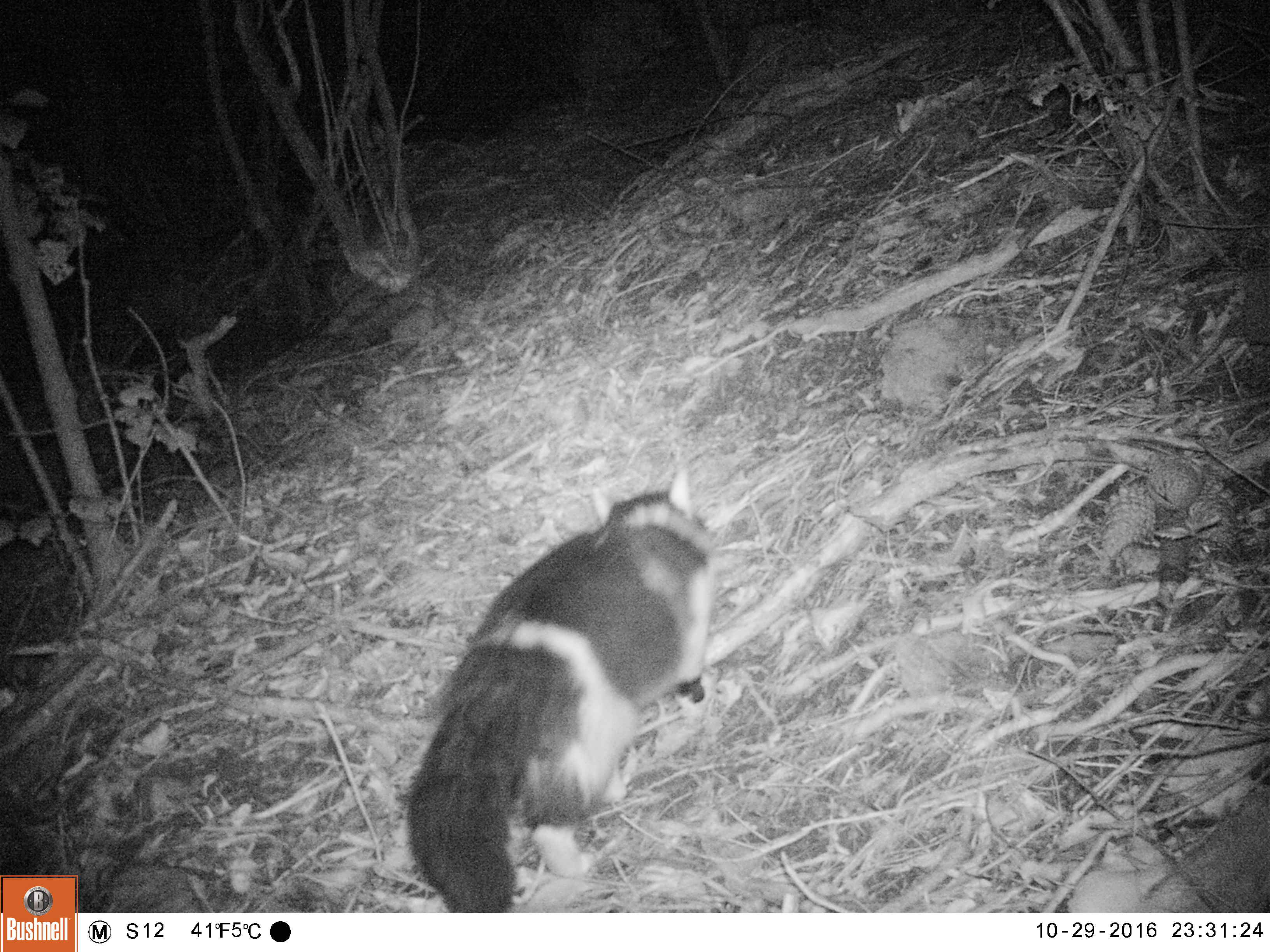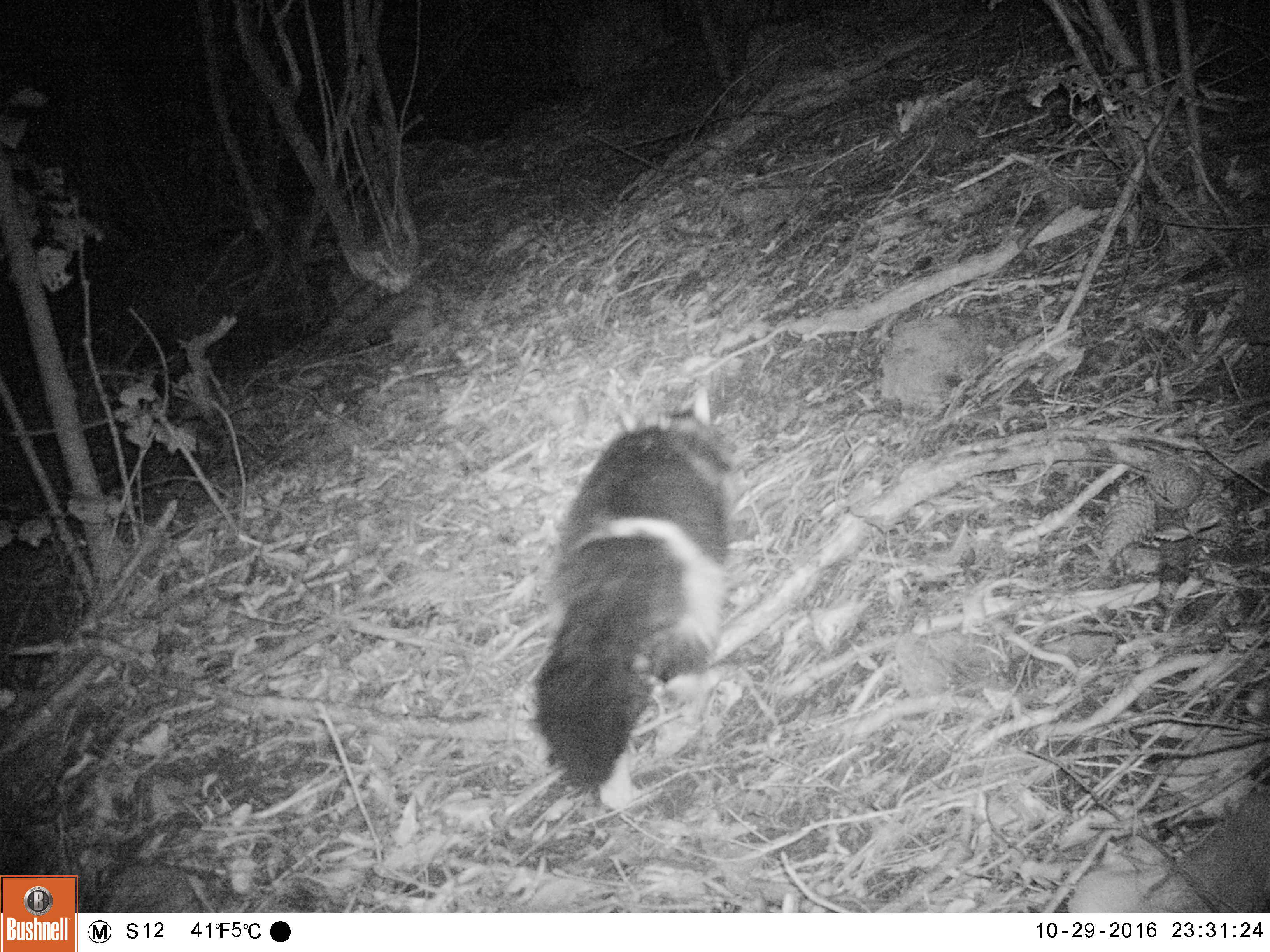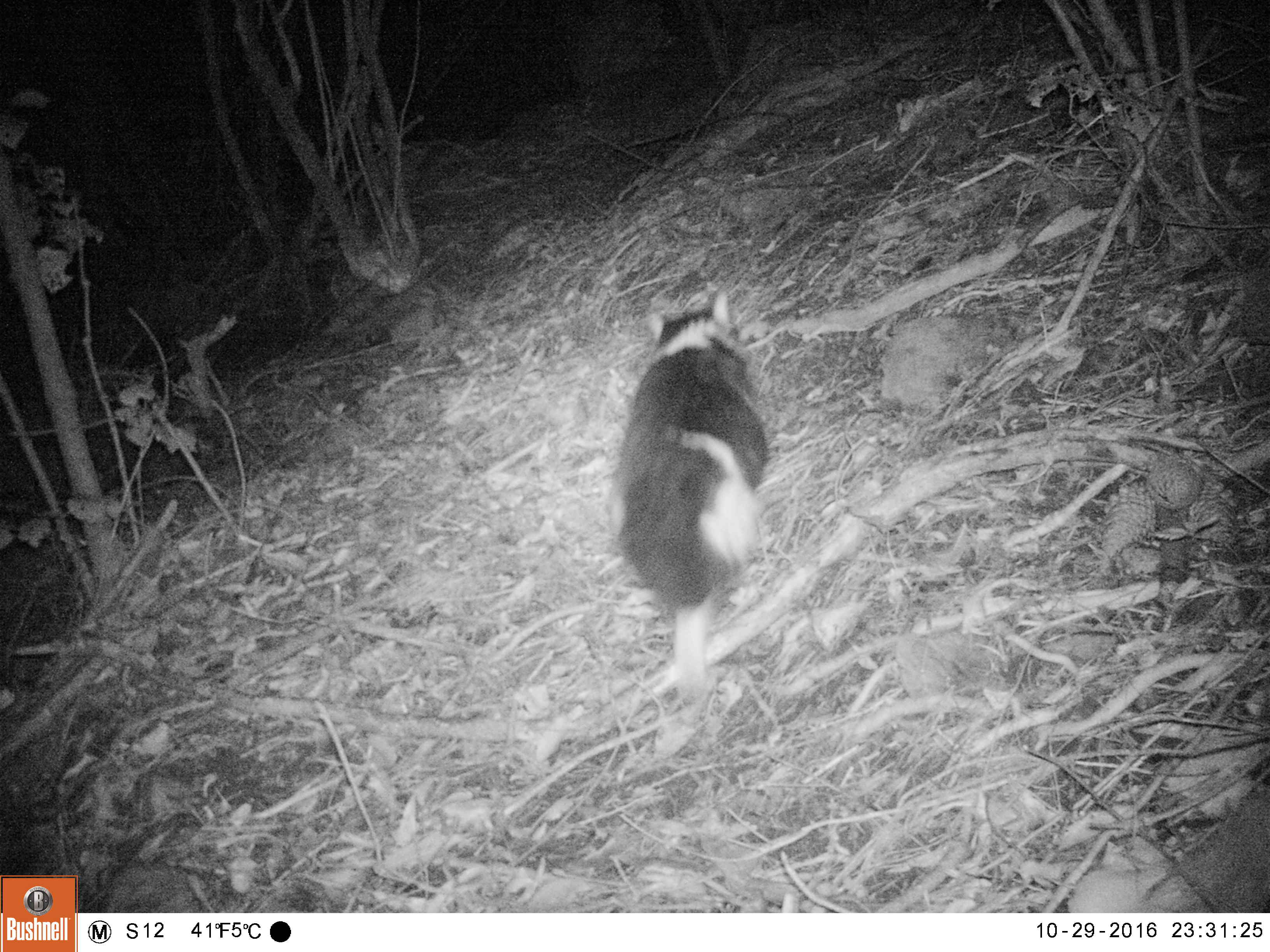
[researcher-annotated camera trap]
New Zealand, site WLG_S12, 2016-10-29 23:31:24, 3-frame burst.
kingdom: Animalia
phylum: Chordata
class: Mammalia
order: Carnivora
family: Felidae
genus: Felis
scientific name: Felis catus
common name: domestic cat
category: cat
Cat (domestic cat) (Felis catus).